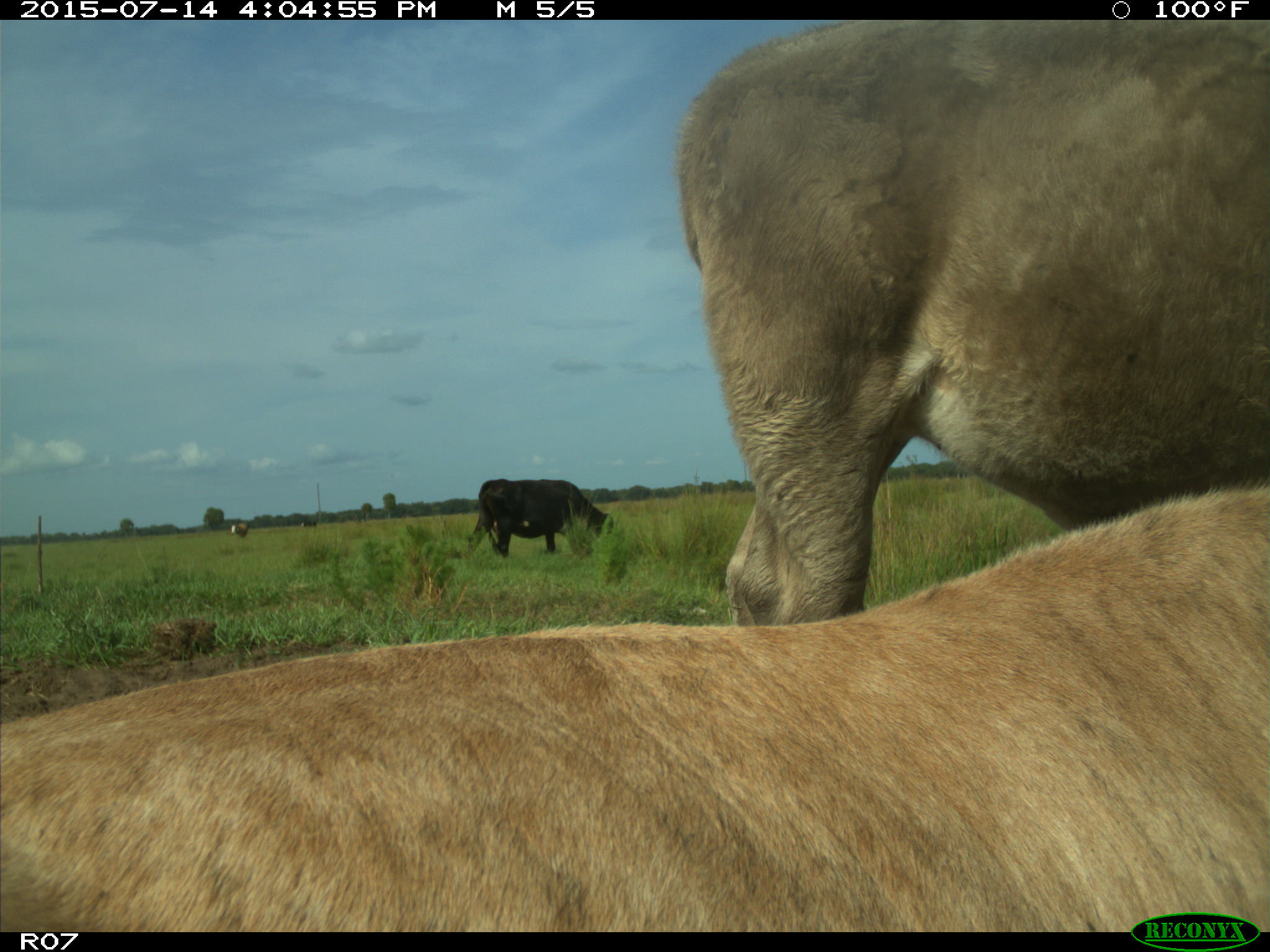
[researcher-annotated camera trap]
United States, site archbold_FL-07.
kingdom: Animalia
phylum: Chordata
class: Mammalia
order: Artiodactyla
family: Bovidae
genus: Bos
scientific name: Bos taurus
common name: domestic cow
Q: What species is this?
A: Bos taurus (domestic cow).